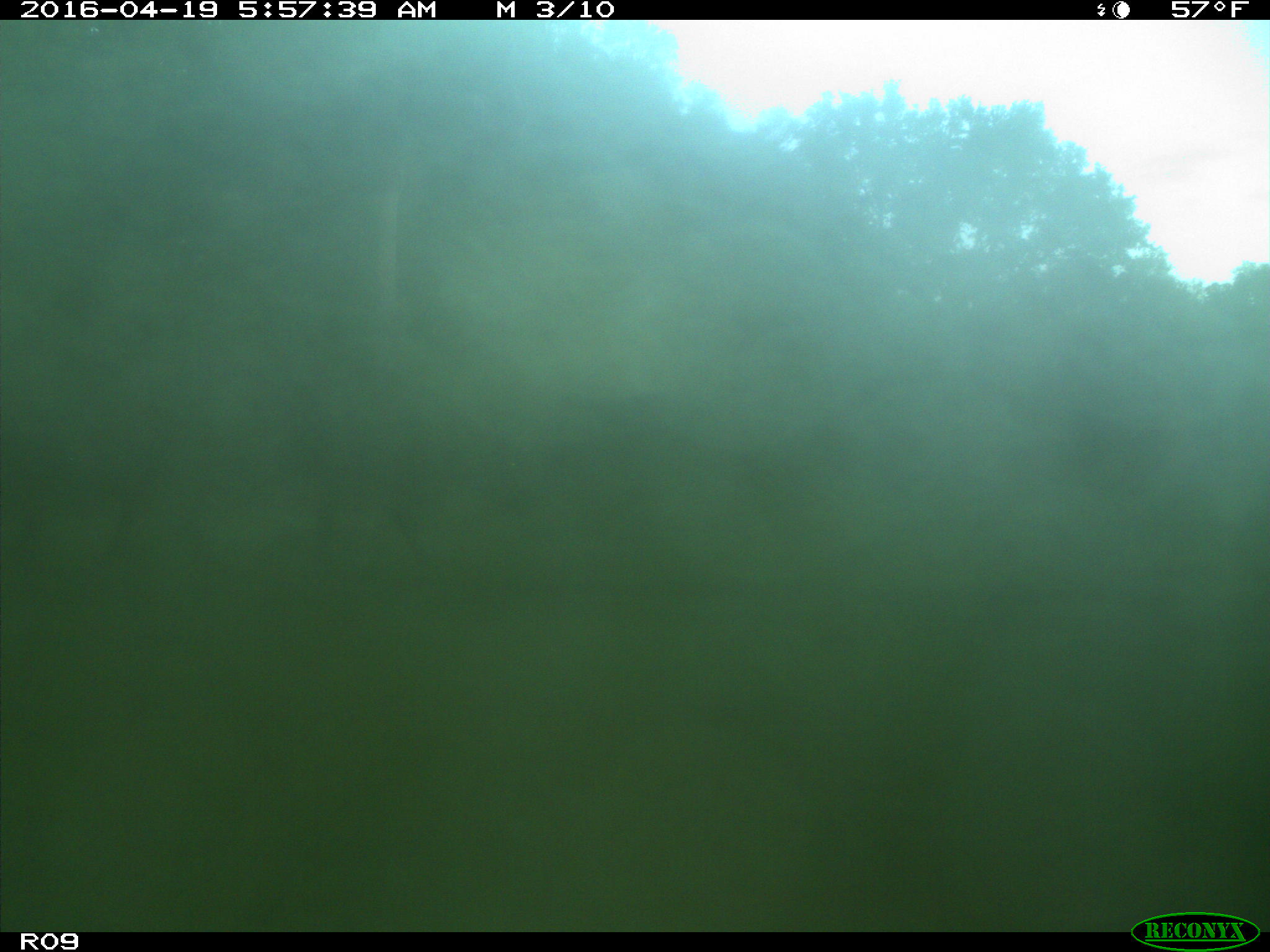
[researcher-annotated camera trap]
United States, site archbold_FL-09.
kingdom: Animalia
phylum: Chordata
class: Mammalia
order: Artiodactyla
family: Bovidae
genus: Bos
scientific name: Bos taurus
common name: domestic cow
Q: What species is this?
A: Bos taurus (domestic cow).